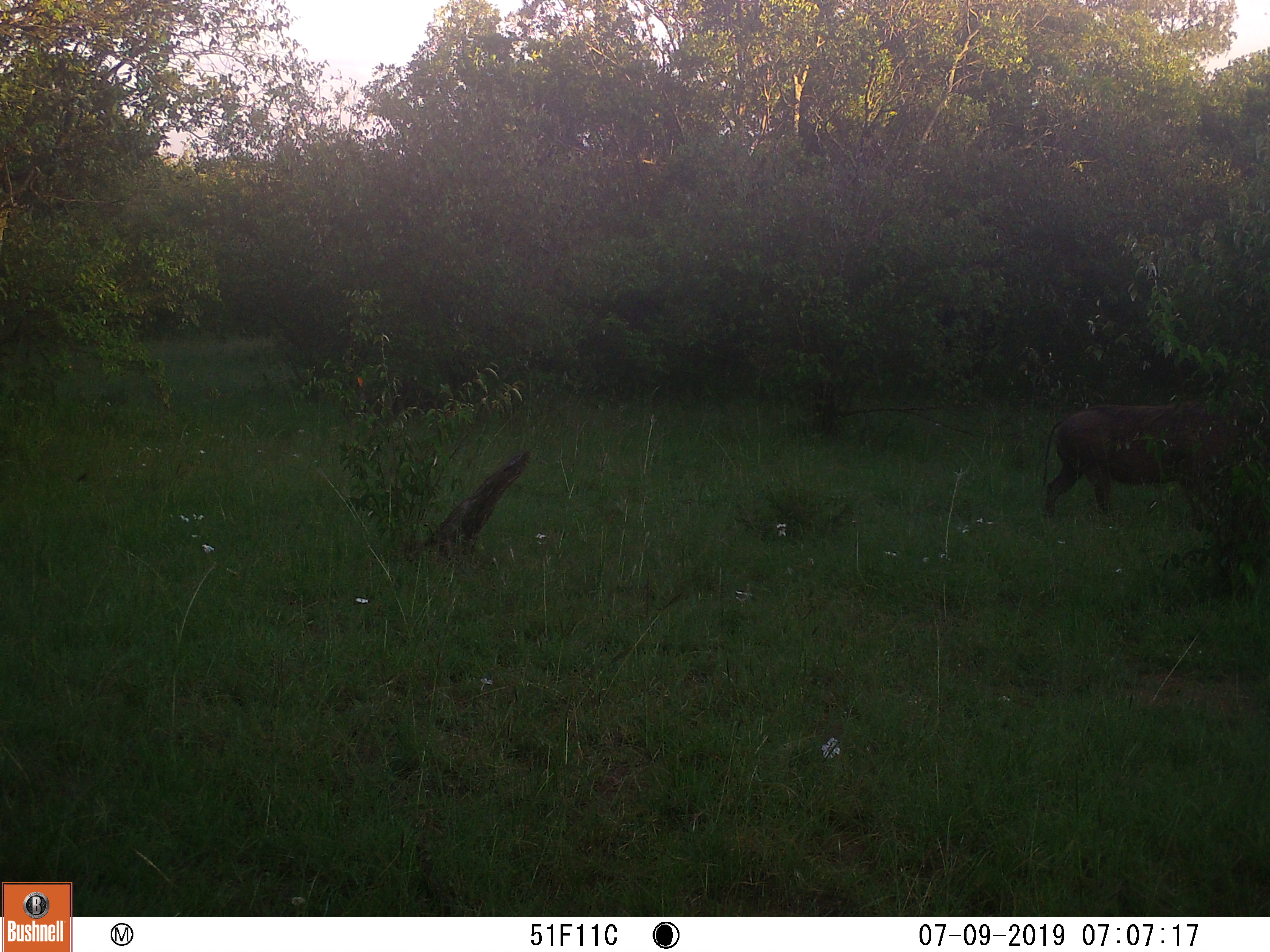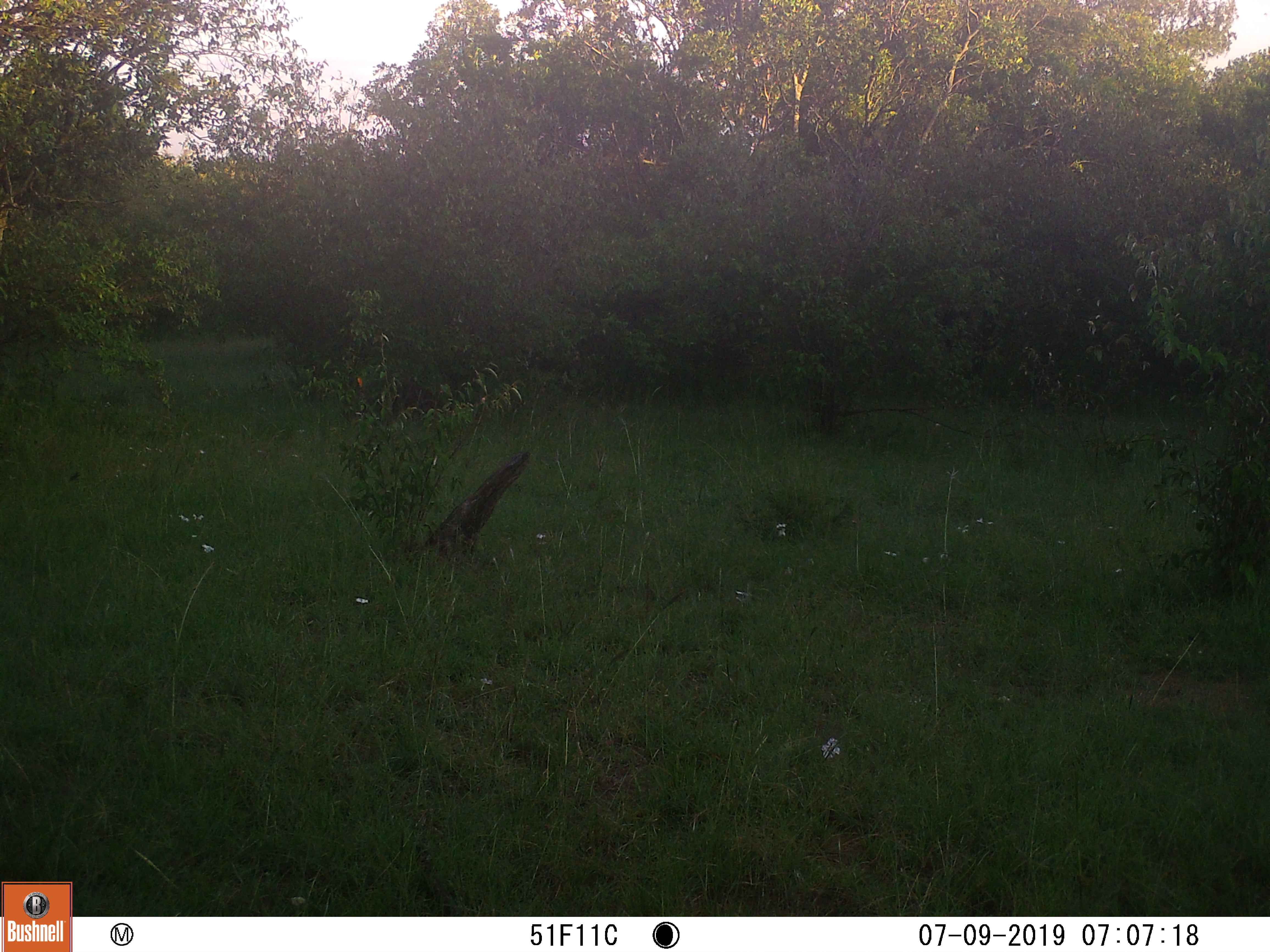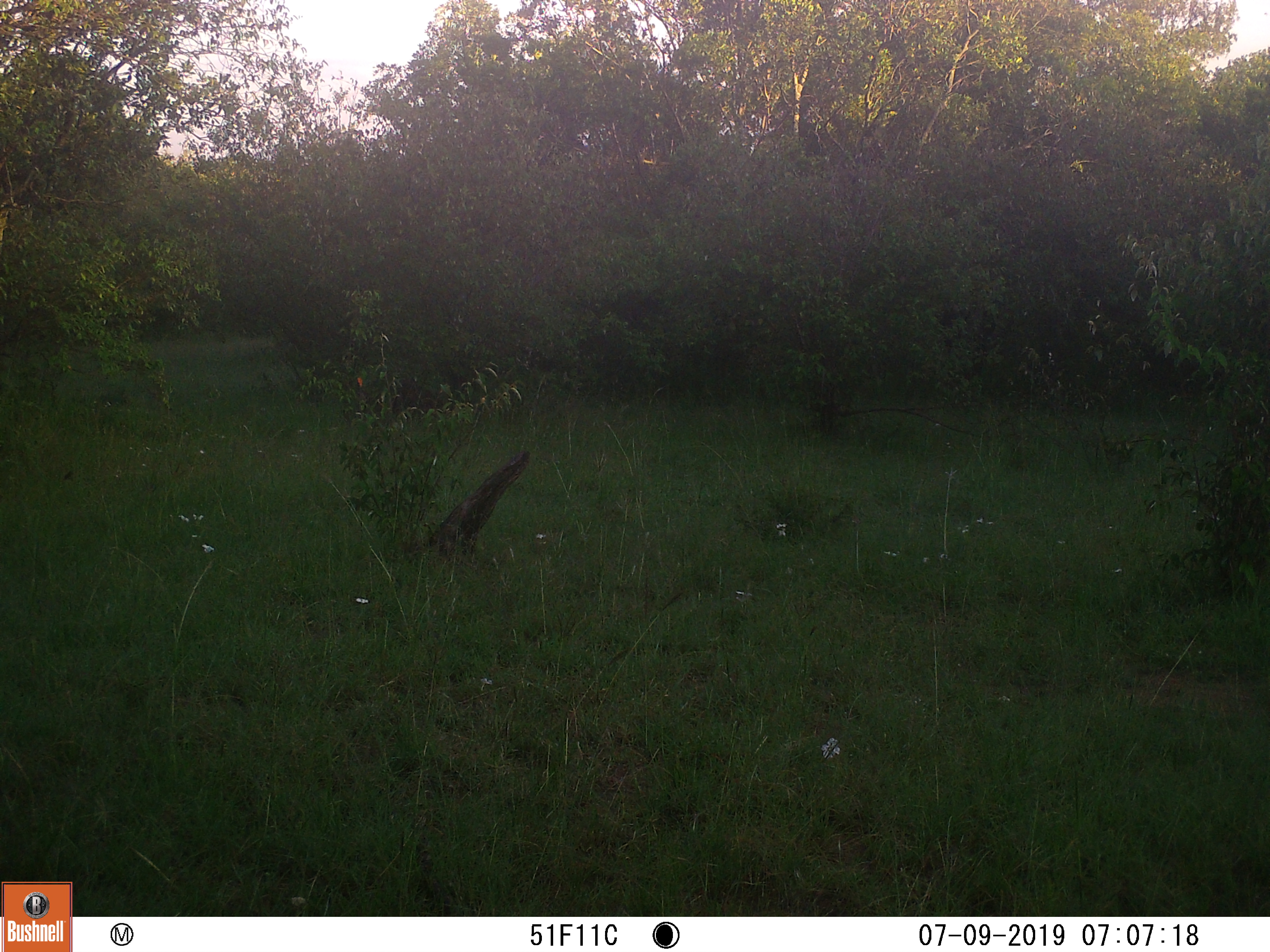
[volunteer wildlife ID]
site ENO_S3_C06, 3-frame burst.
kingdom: Animalia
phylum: Chordata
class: Mammalia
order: Artiodactyla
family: Suidae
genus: Phacochoerus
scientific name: Phacochoerus africanus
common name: warthog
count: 1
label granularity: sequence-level